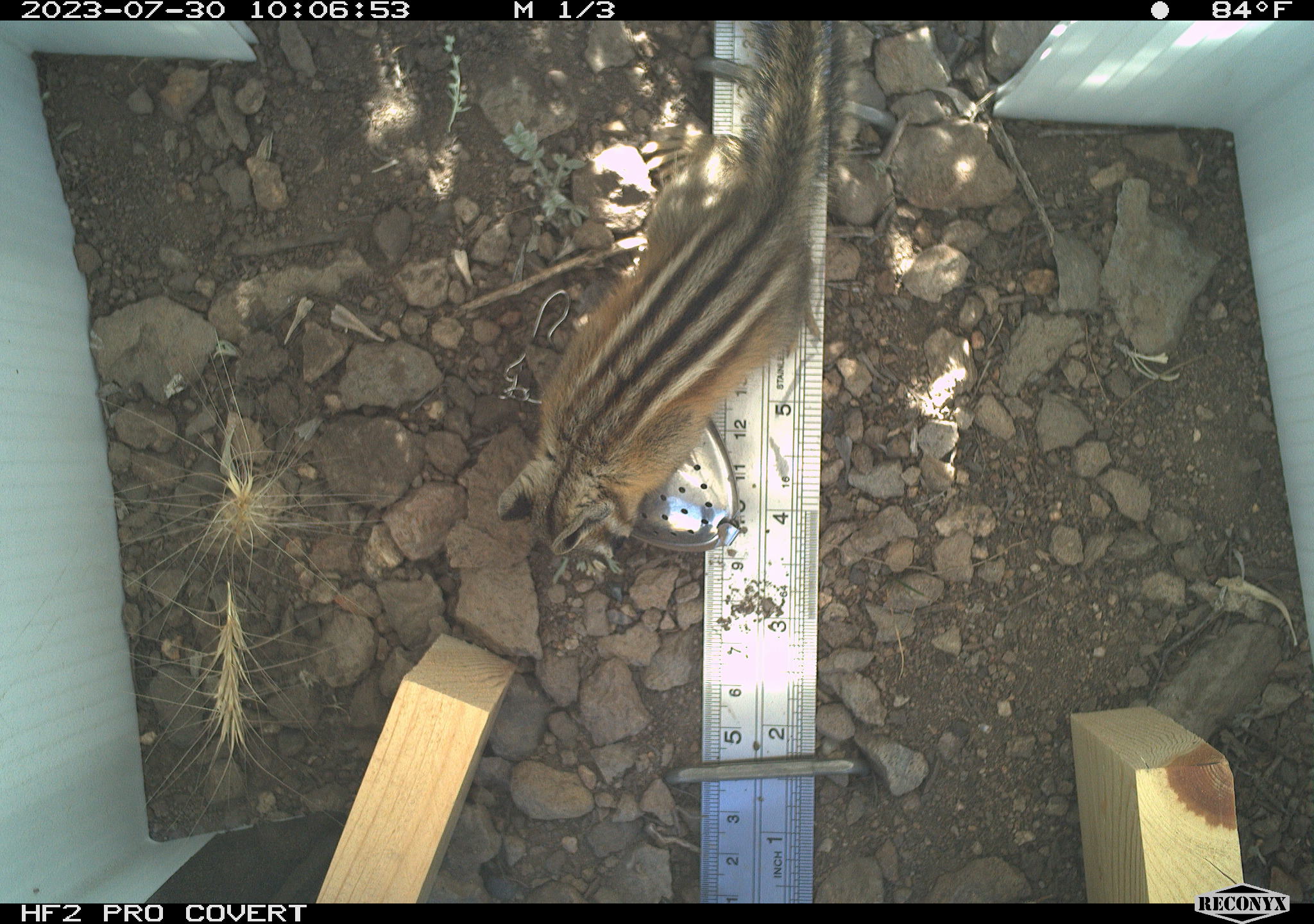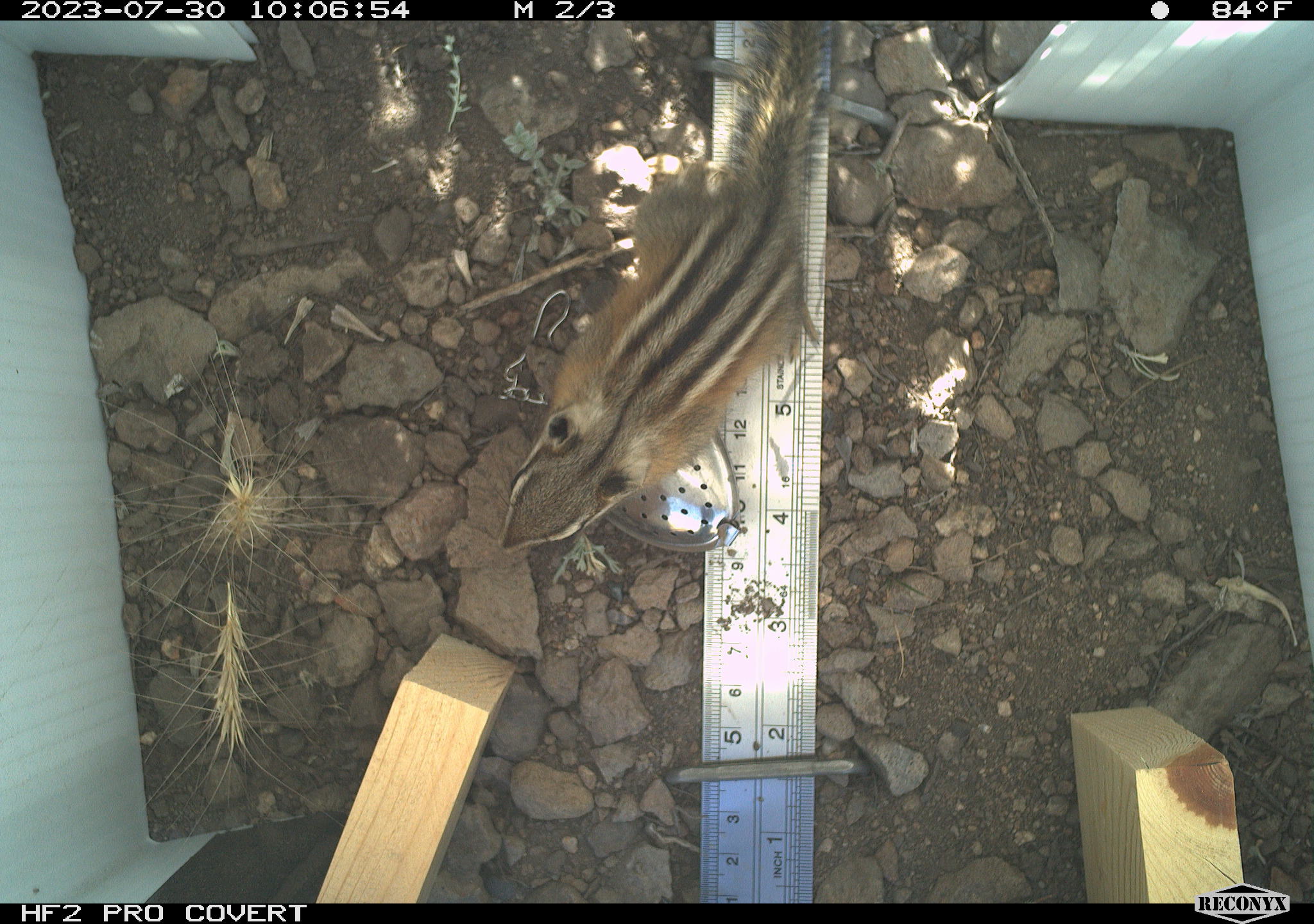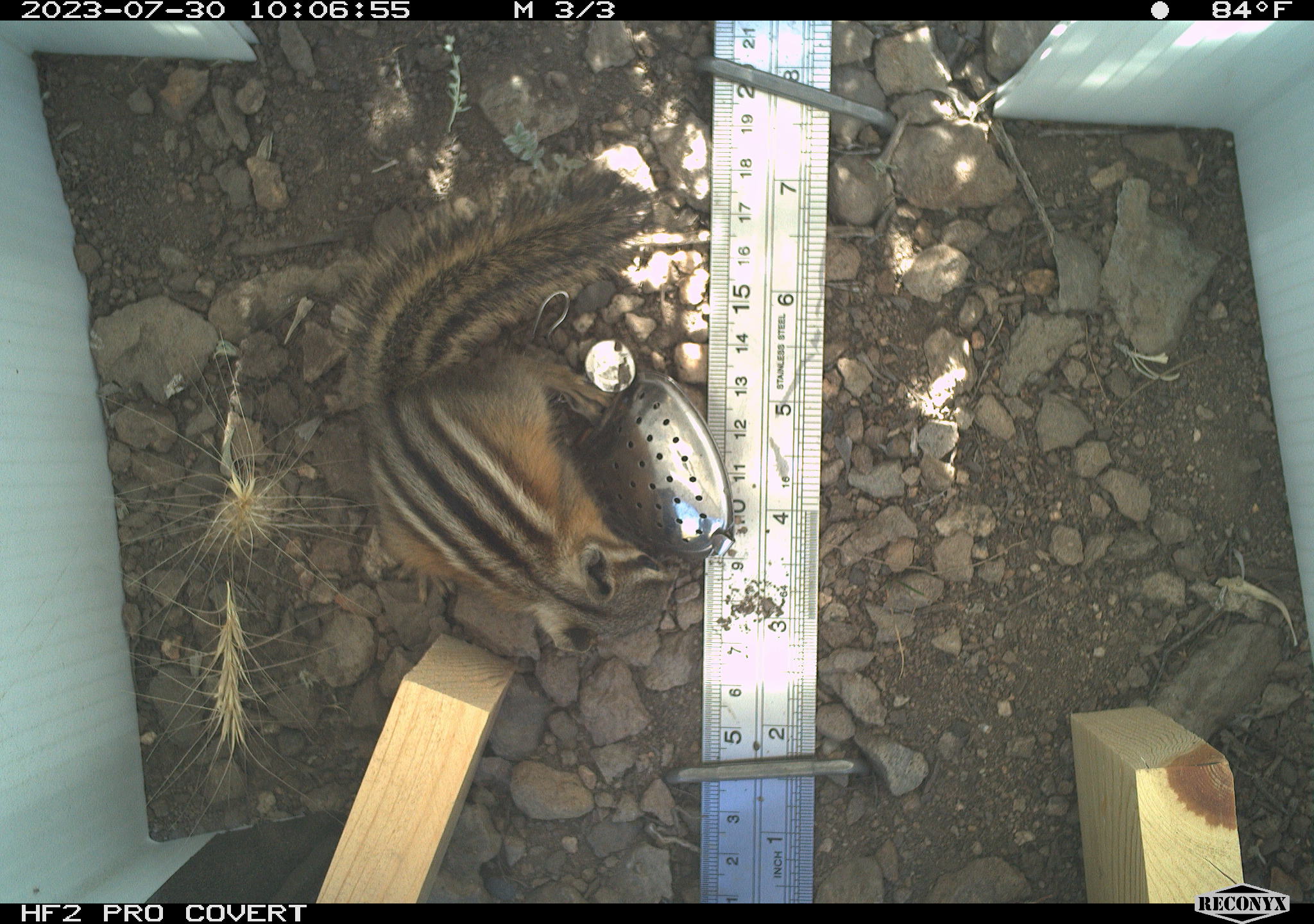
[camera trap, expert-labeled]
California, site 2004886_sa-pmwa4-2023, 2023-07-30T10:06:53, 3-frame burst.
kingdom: Animalia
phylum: Chordata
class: Mammalia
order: Rodentia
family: Sciuridae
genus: Neotamias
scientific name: Neotamias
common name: western chipmunks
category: neotamias species